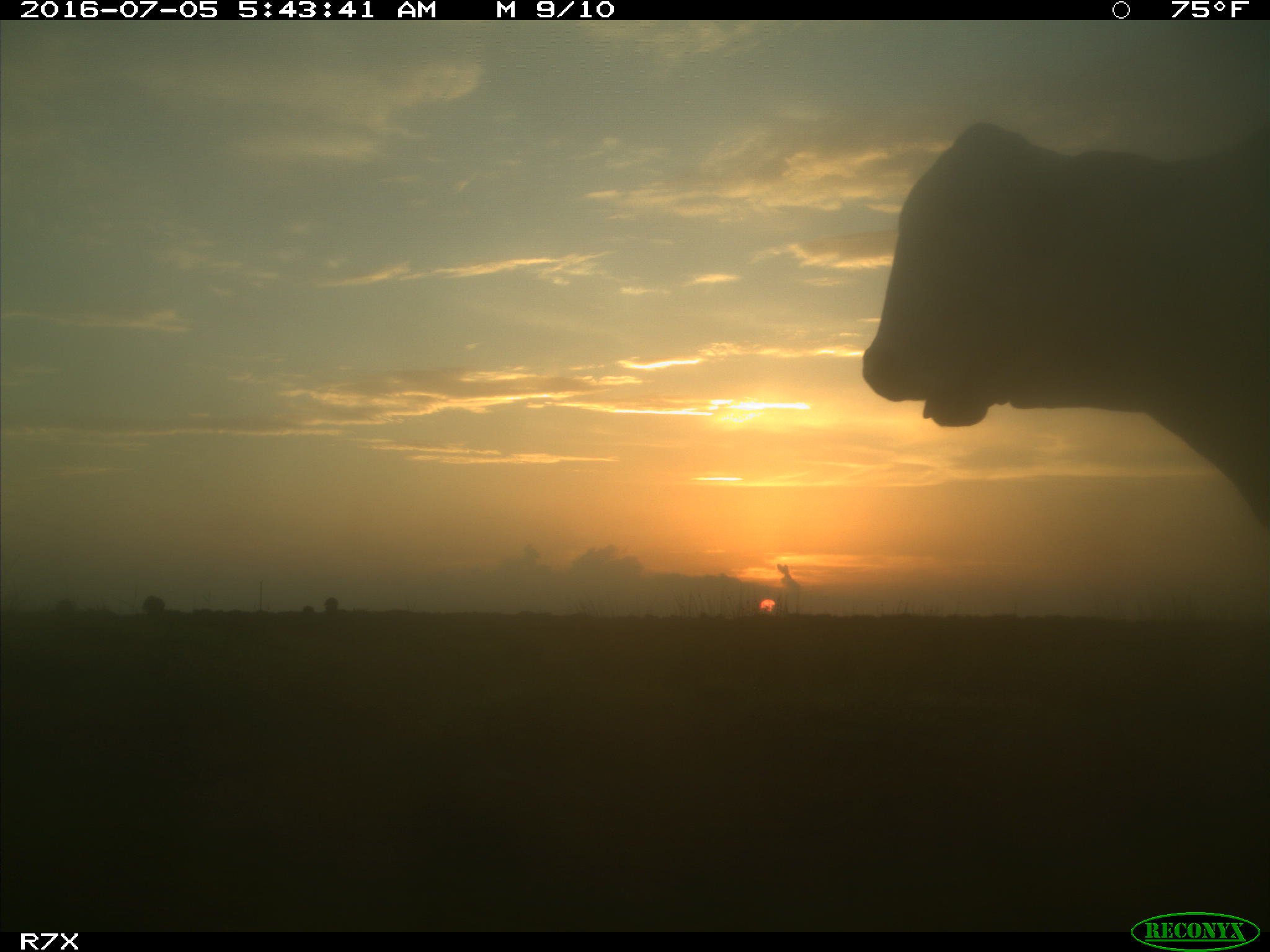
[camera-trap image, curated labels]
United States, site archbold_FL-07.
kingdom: Animalia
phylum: Chordata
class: Mammalia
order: Artiodactyla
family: Bovidae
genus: Bos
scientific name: Bos taurus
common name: domestic cow